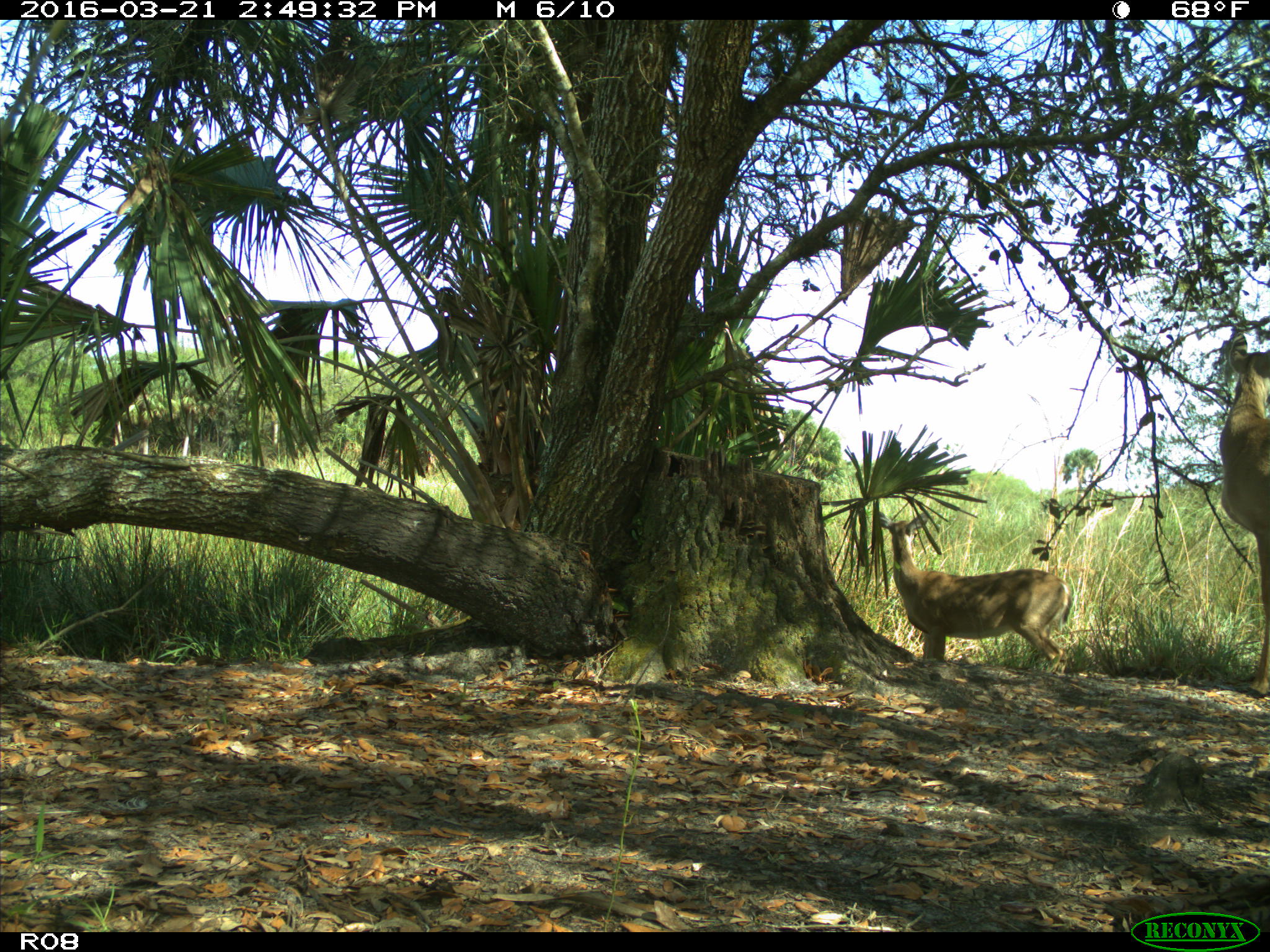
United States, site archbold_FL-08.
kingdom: Animalia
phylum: Chordata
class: Mammalia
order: Artiodactyla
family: Cervidae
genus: Odocoileus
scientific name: Odocoileus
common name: deer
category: unidentified deer